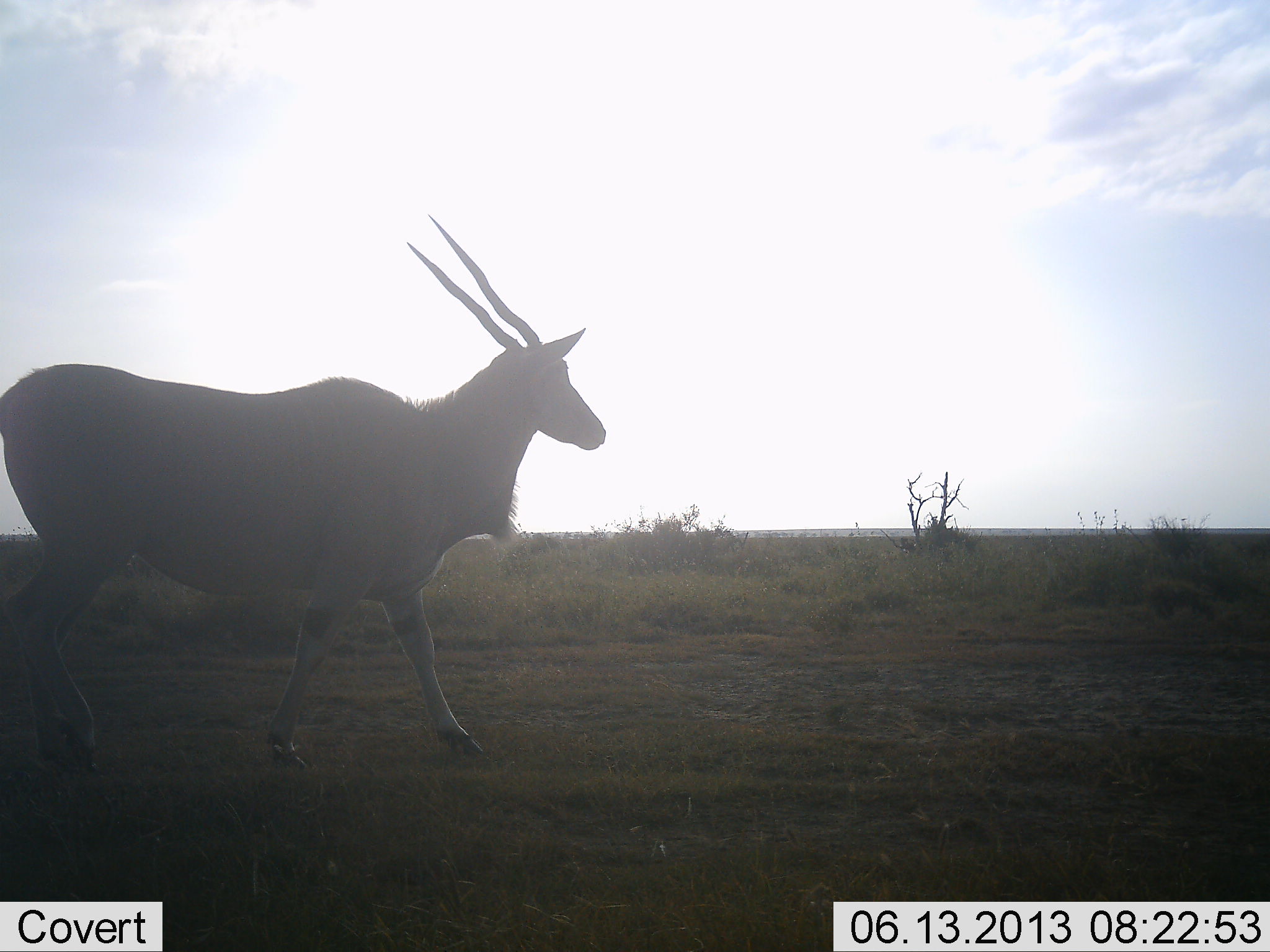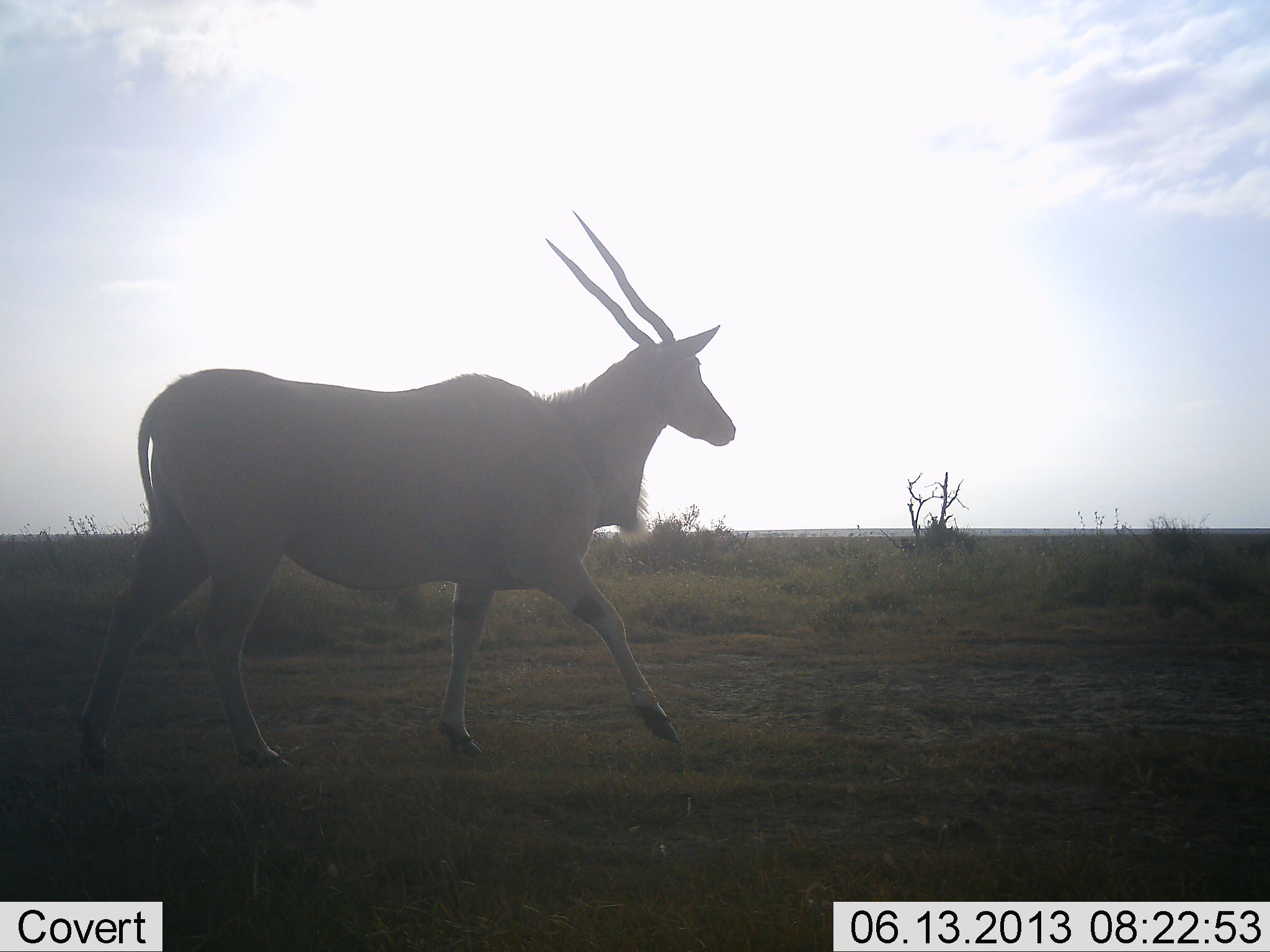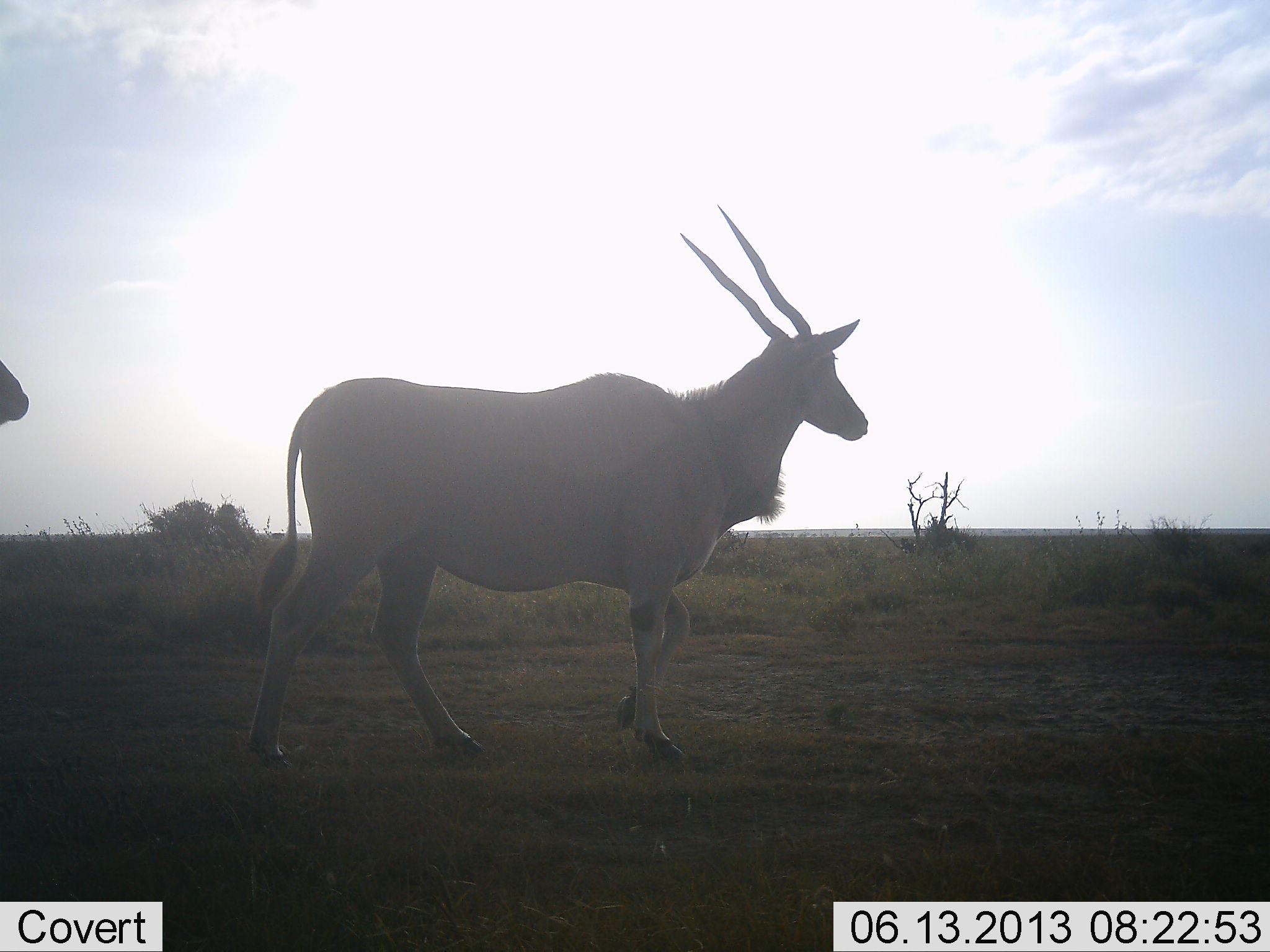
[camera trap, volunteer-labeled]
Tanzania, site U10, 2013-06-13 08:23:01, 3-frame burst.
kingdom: Animalia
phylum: Chordata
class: Mammalia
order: Artiodactyla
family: Bovidae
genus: Tragelaphus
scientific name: Tragelaphus oryx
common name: eland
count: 2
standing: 0%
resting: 0%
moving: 100%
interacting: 0%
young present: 0%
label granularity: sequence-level